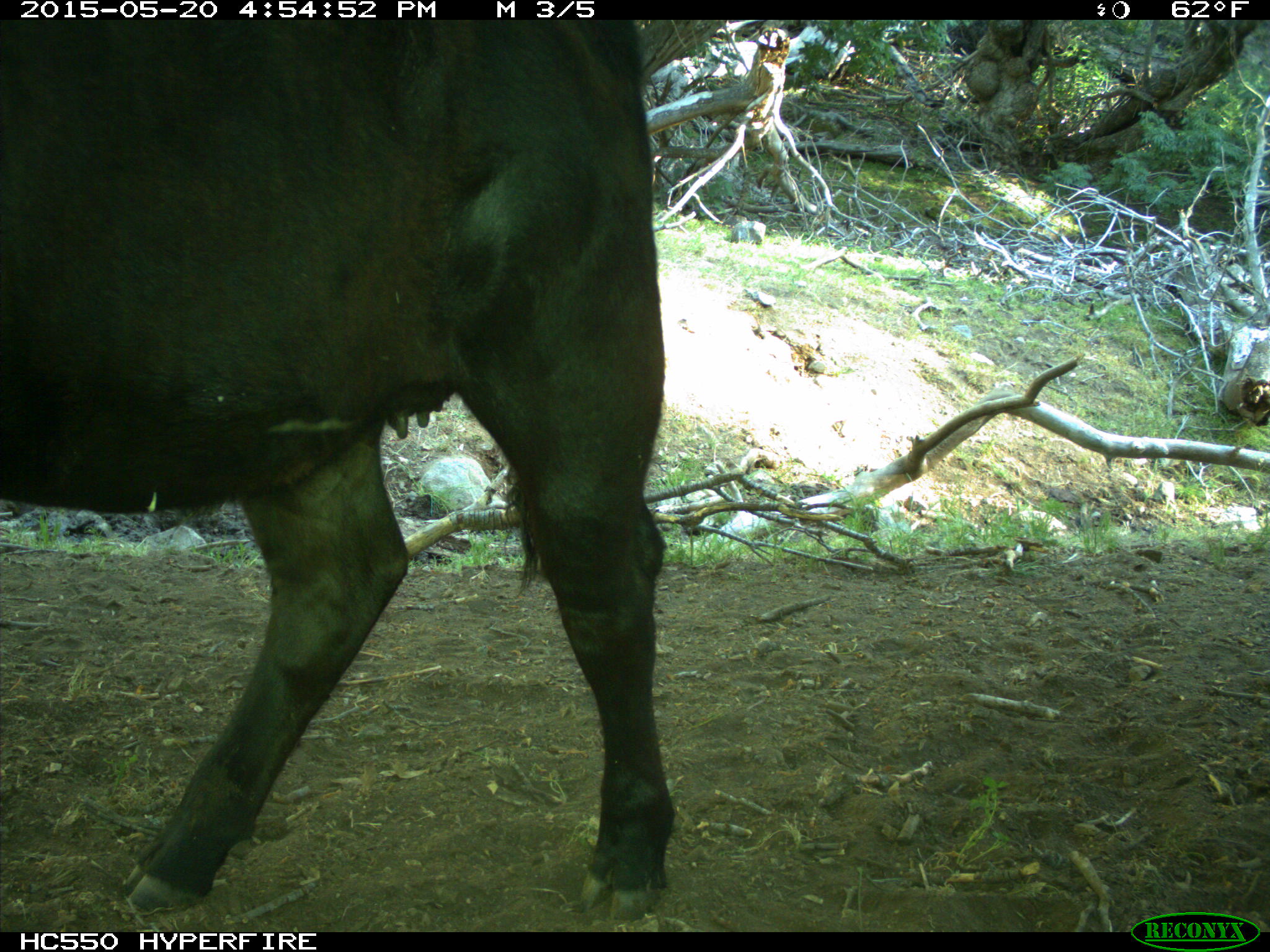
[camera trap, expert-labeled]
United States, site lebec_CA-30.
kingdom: Animalia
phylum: Chordata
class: Mammalia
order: Artiodactyla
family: Bovidae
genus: Bos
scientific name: Bos taurus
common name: domestic cow